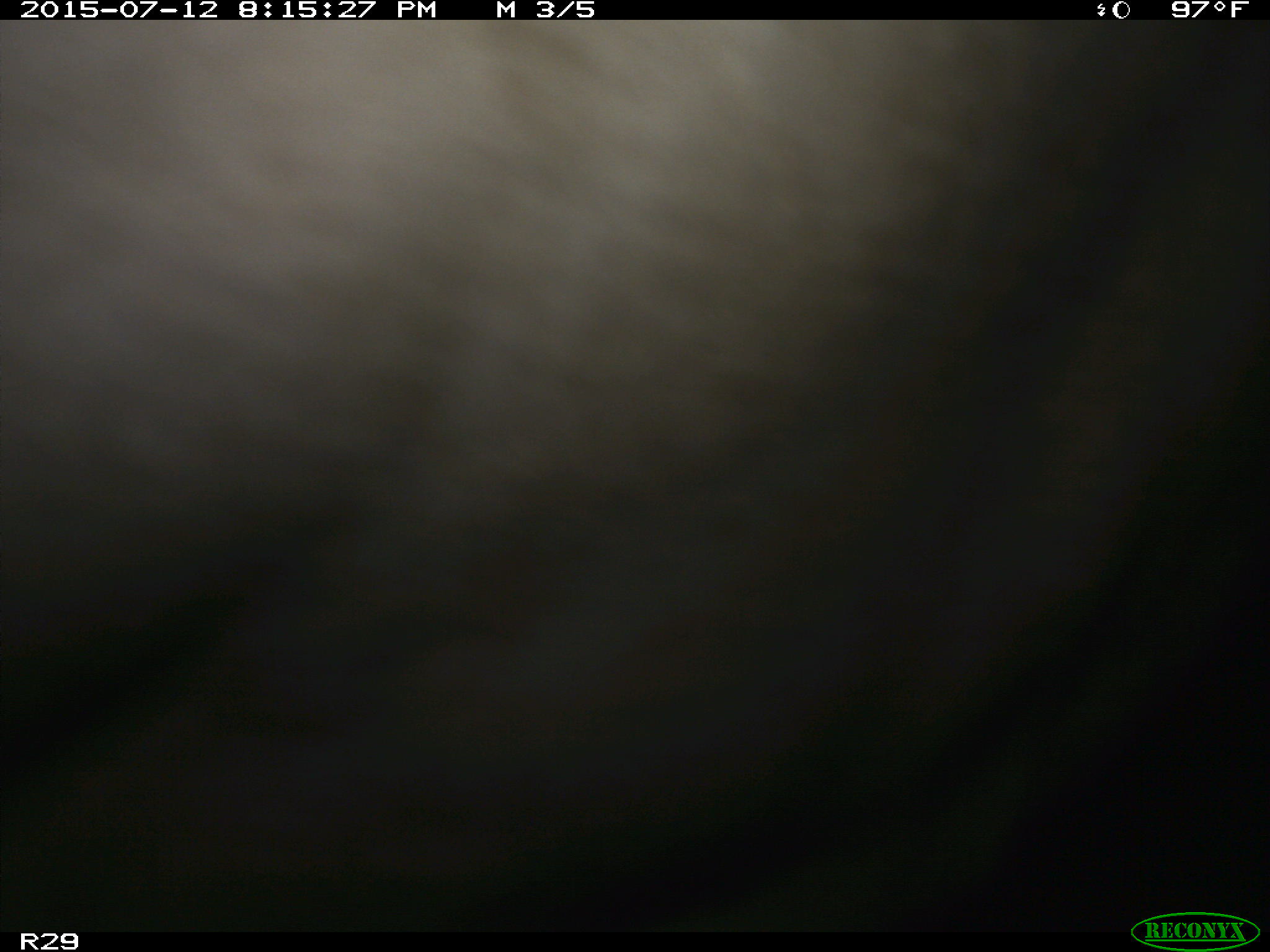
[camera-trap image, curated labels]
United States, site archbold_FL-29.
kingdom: Animalia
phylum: Chordata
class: Mammalia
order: Artiodactyla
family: Bovidae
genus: Bos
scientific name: Bos taurus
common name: domestic cow